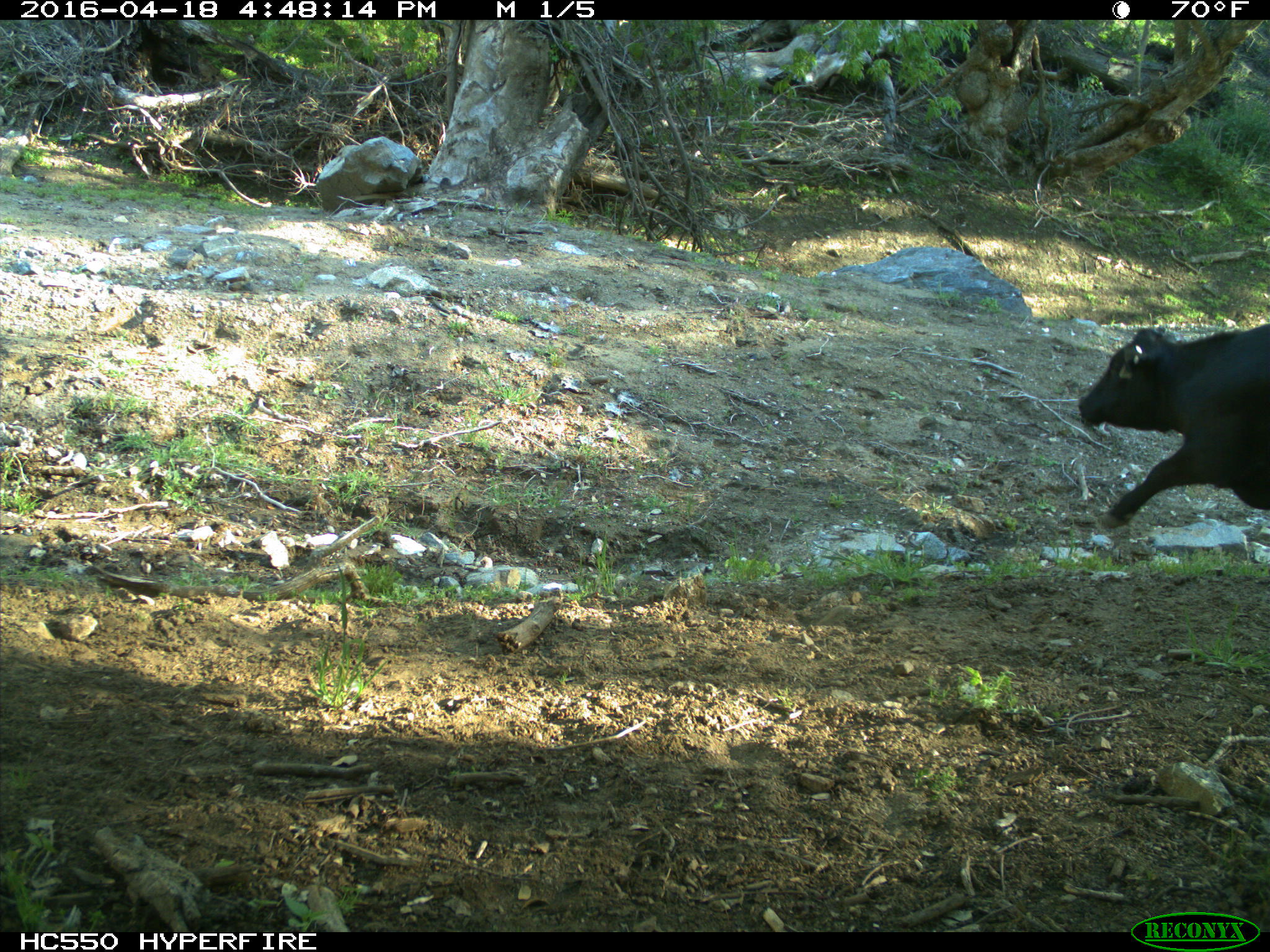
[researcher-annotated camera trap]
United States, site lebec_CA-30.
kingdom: Animalia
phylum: Chordata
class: Mammalia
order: Artiodactyla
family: Bovidae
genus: Bos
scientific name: Bos taurus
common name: domestic cow